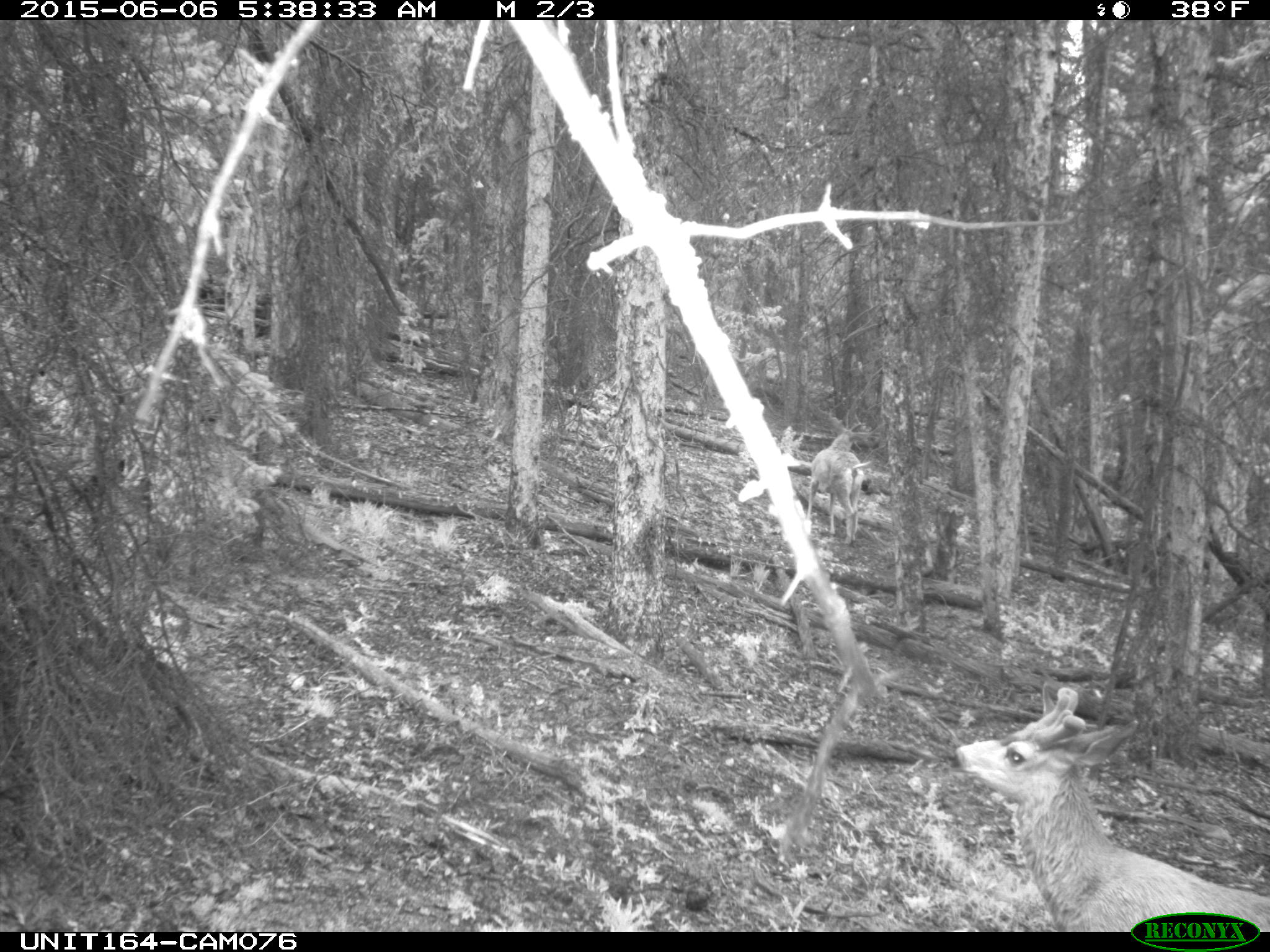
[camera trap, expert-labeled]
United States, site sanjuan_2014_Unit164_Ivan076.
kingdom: Animalia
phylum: Chordata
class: Mammalia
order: Artiodactyla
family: Cervidae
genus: Odocoileus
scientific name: Odocoileus hemionus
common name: mule deer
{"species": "Odocoileus hemionus (mule deer)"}